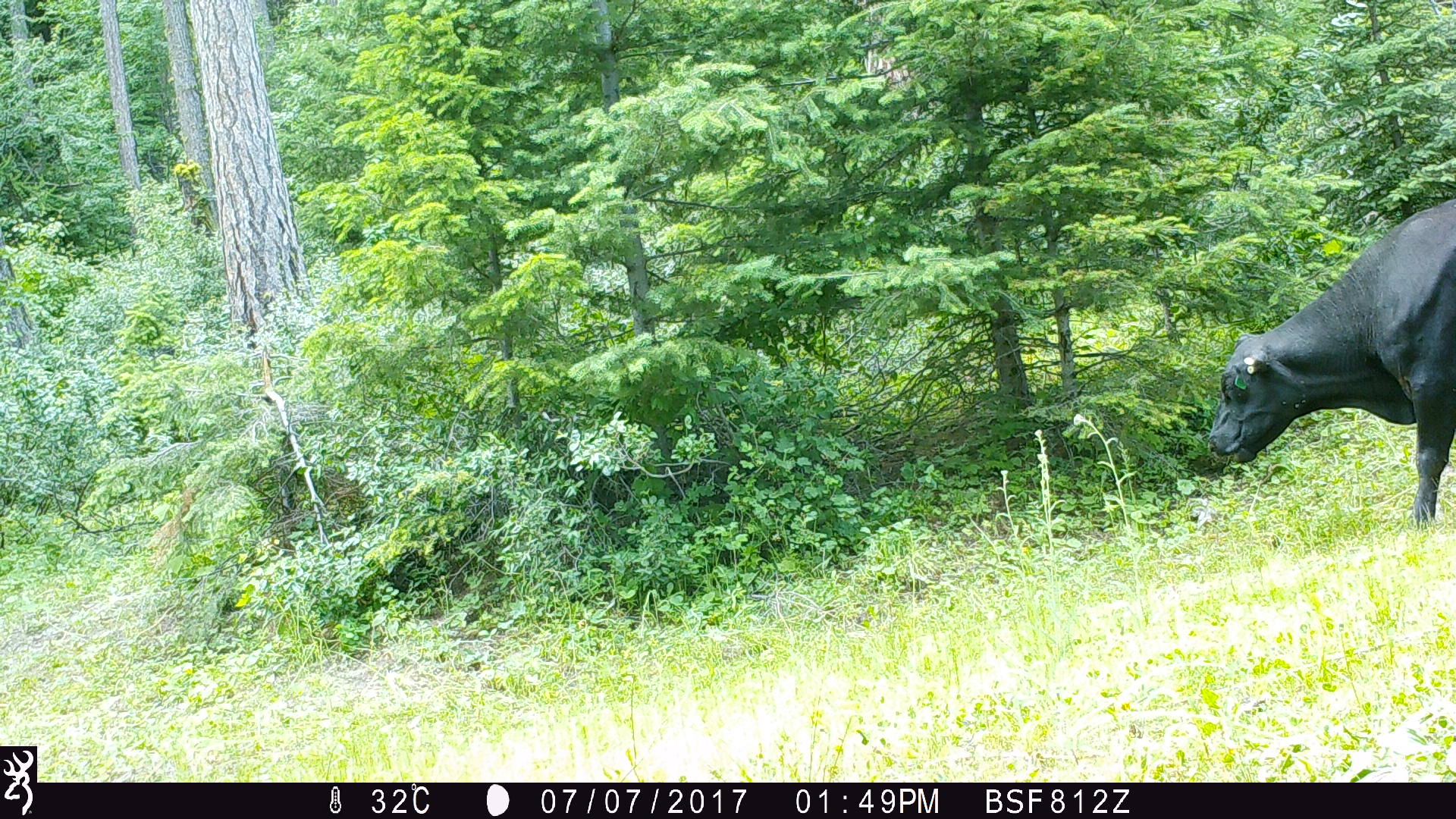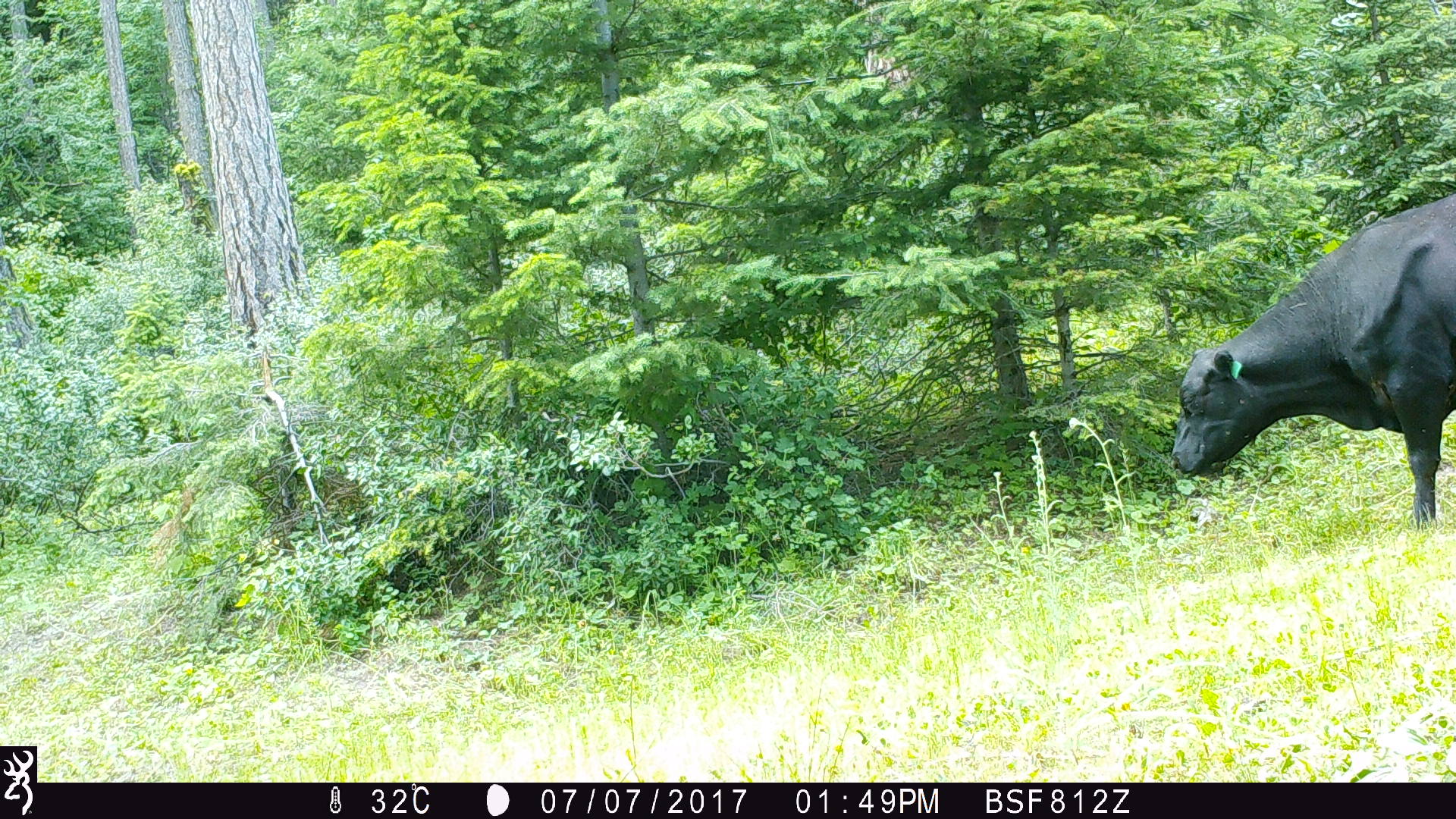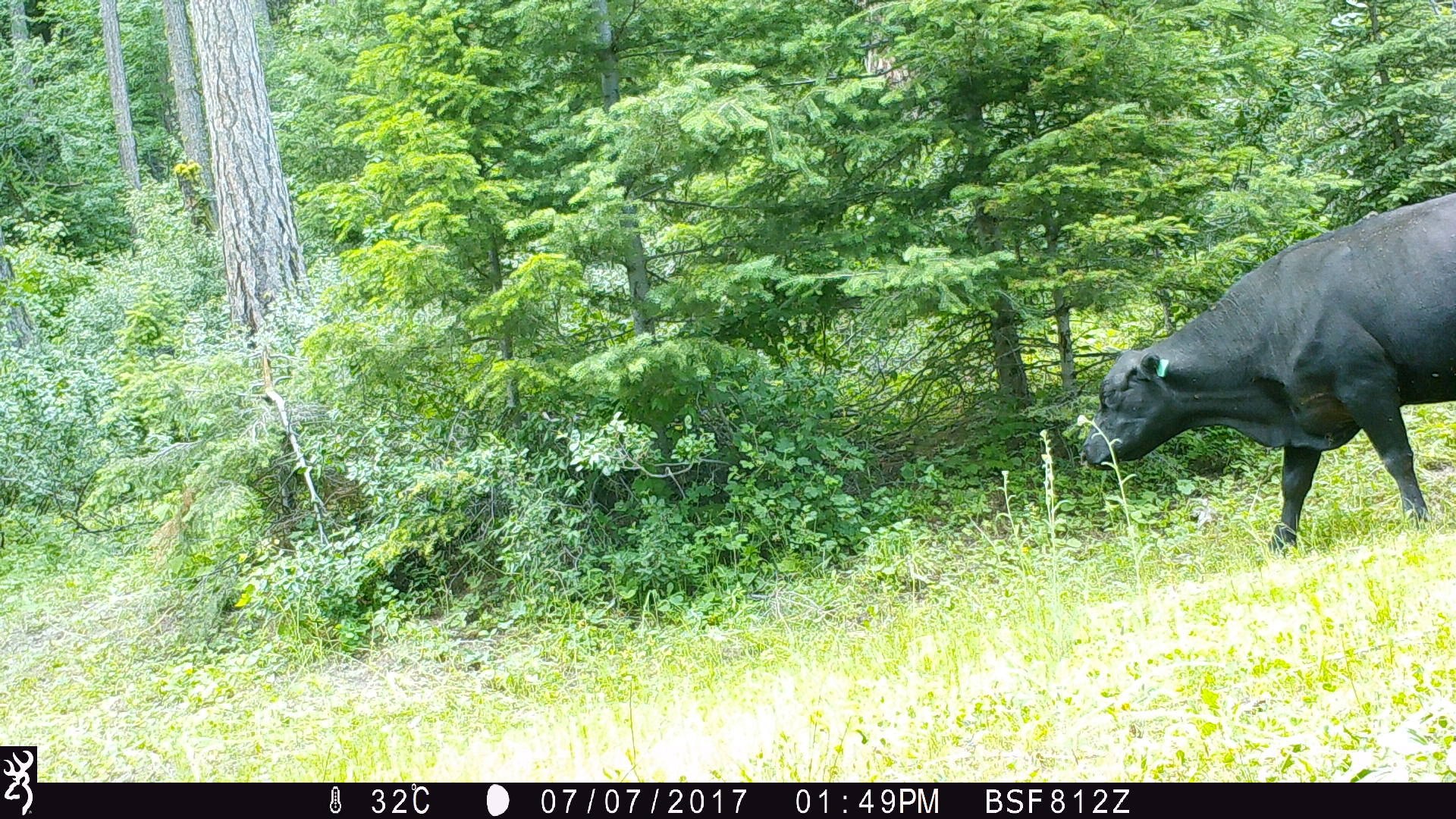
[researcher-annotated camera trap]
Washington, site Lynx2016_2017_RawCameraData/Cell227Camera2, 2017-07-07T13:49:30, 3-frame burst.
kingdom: Animalia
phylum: Chordata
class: Mammalia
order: Artiodactyla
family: Bovidae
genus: Bos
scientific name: Bos taurus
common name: domestic cattle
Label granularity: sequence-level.